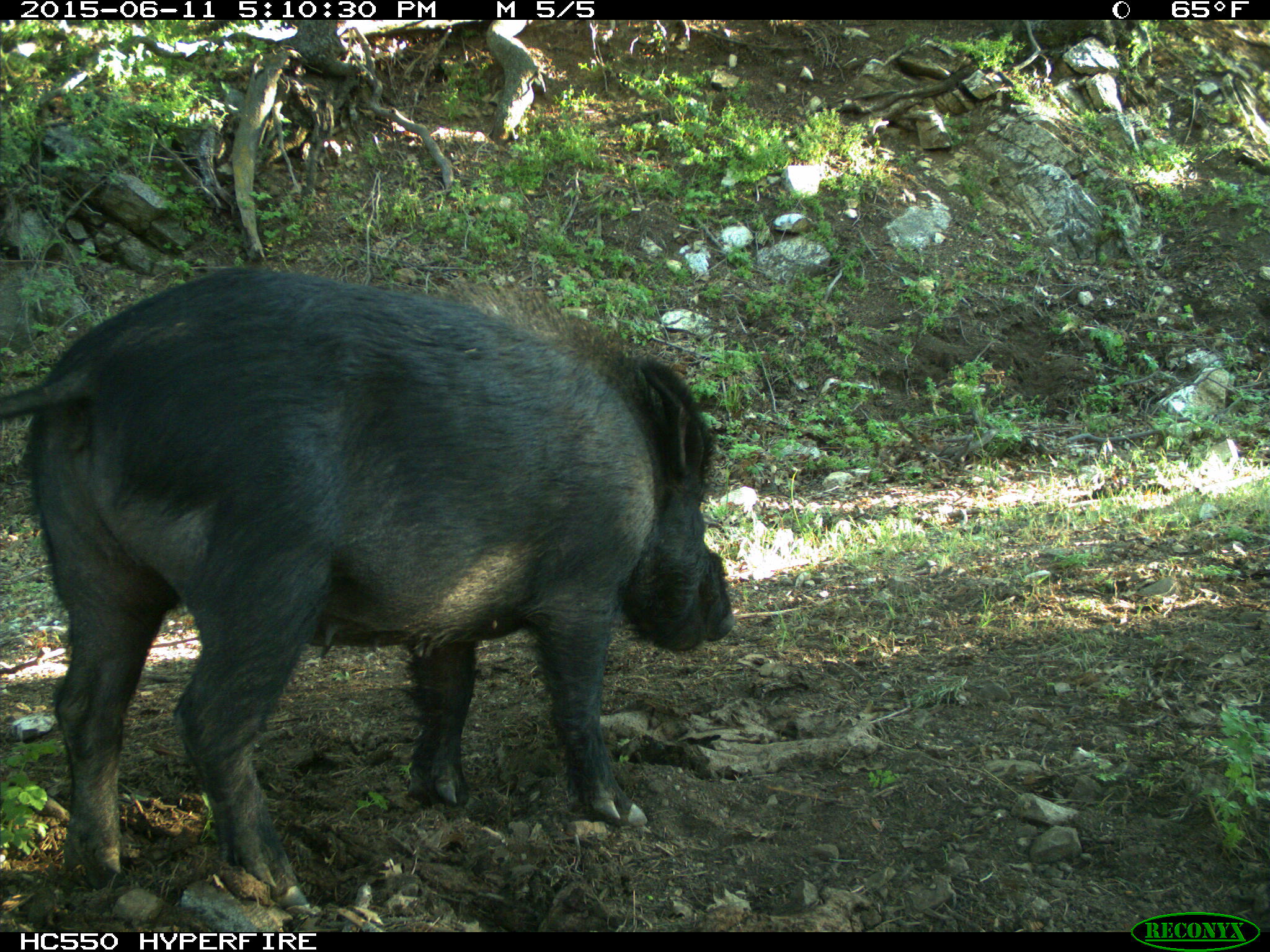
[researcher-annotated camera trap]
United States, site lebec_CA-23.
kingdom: Animalia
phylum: Chordata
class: Mammalia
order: Artiodactyla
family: Suidae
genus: Sus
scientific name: Sus scrofa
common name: wild boar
Sus scrofa (wild boar).